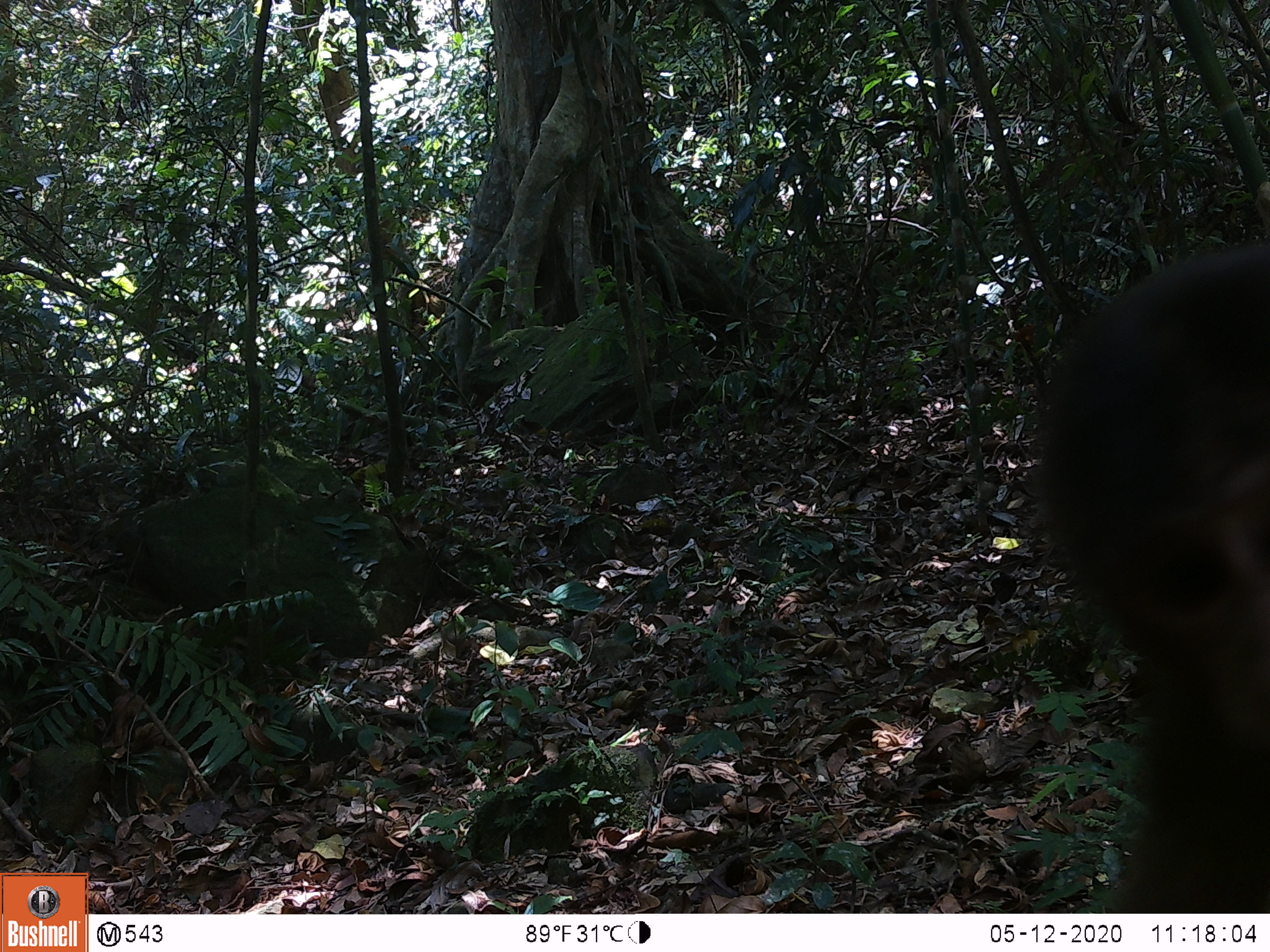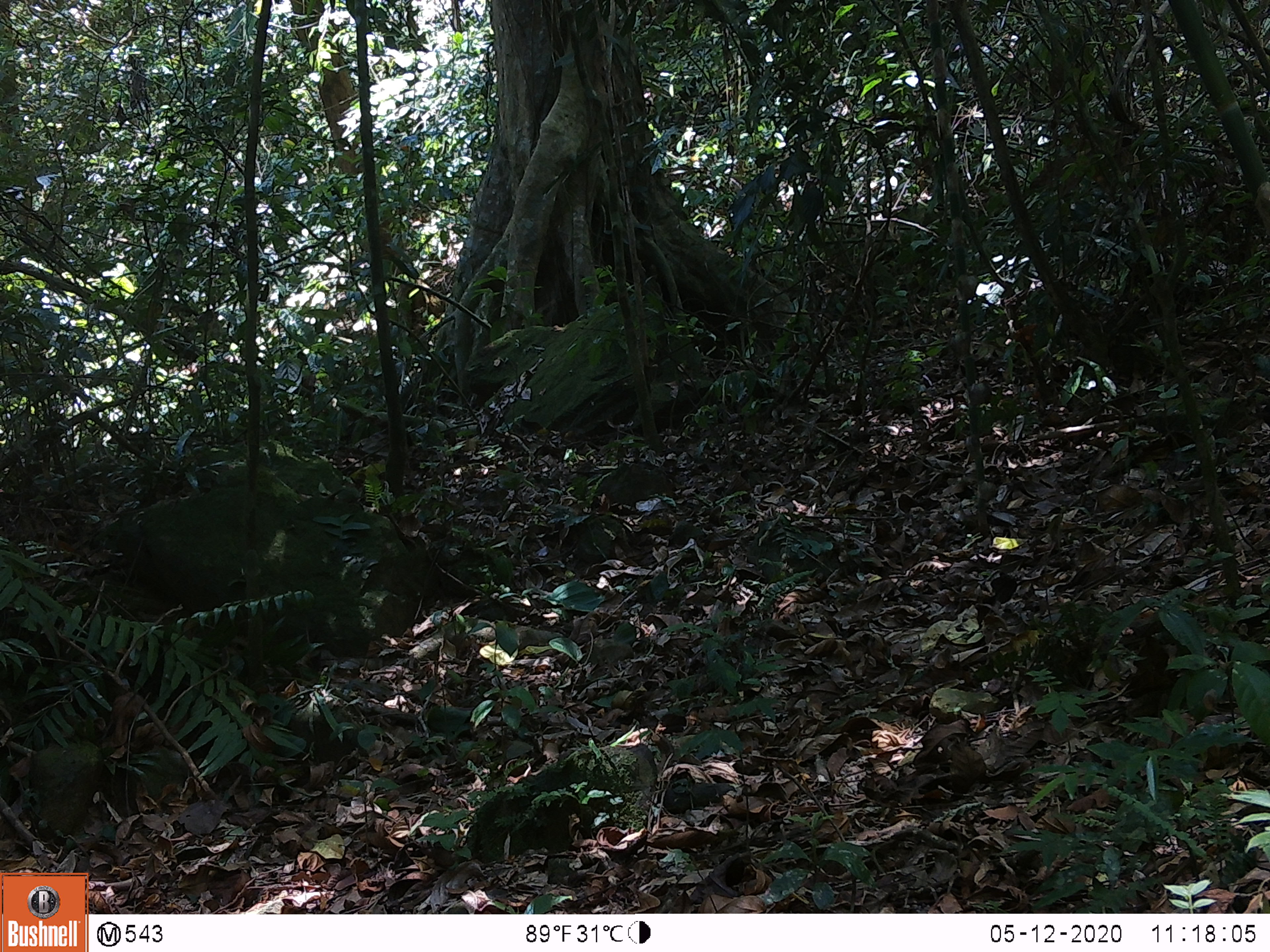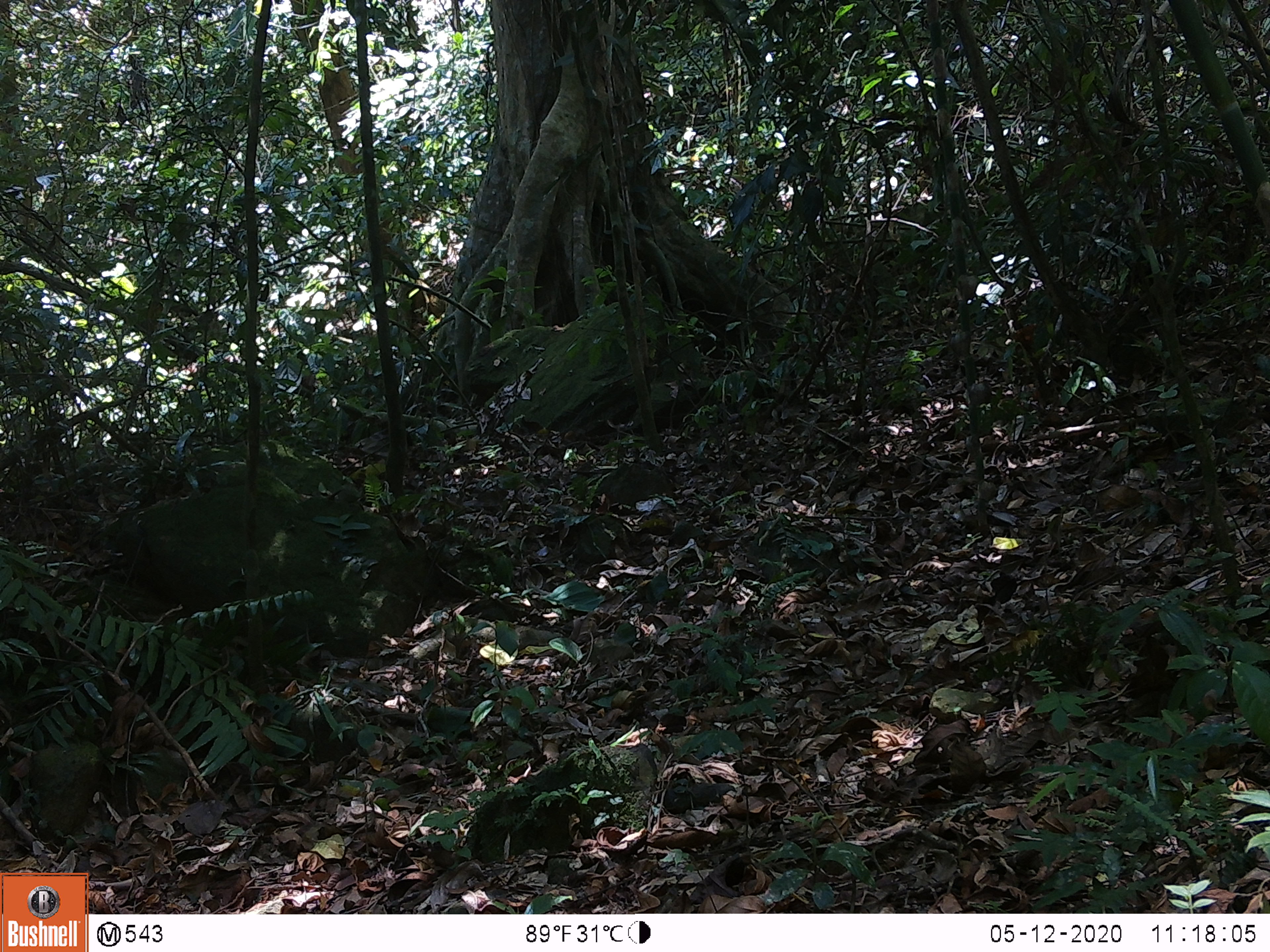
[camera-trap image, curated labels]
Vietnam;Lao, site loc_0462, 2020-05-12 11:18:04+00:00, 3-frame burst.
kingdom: Animalia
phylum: Chordata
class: Mammalia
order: Primates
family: Cercopithecidae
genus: Macaca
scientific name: Macaca arctoides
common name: stump-tailed macaque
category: stump tailed macaque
Stump tailed macaque (stump-tailed macaque) (Macaca arctoides). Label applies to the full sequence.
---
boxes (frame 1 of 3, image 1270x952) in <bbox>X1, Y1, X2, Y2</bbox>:
stump tailed macaque: <bbox>1027, 236, 1270, 910</bbox>